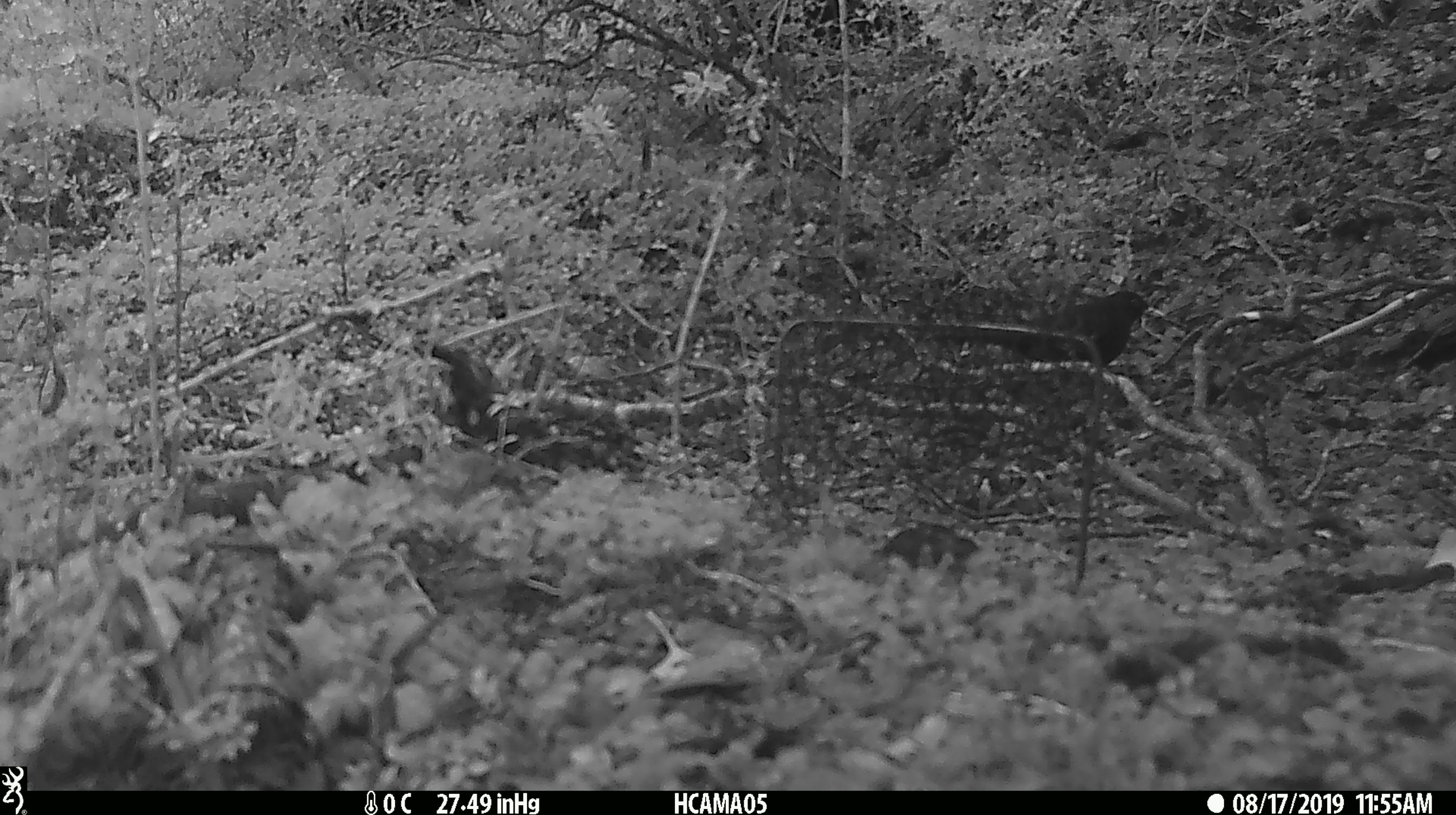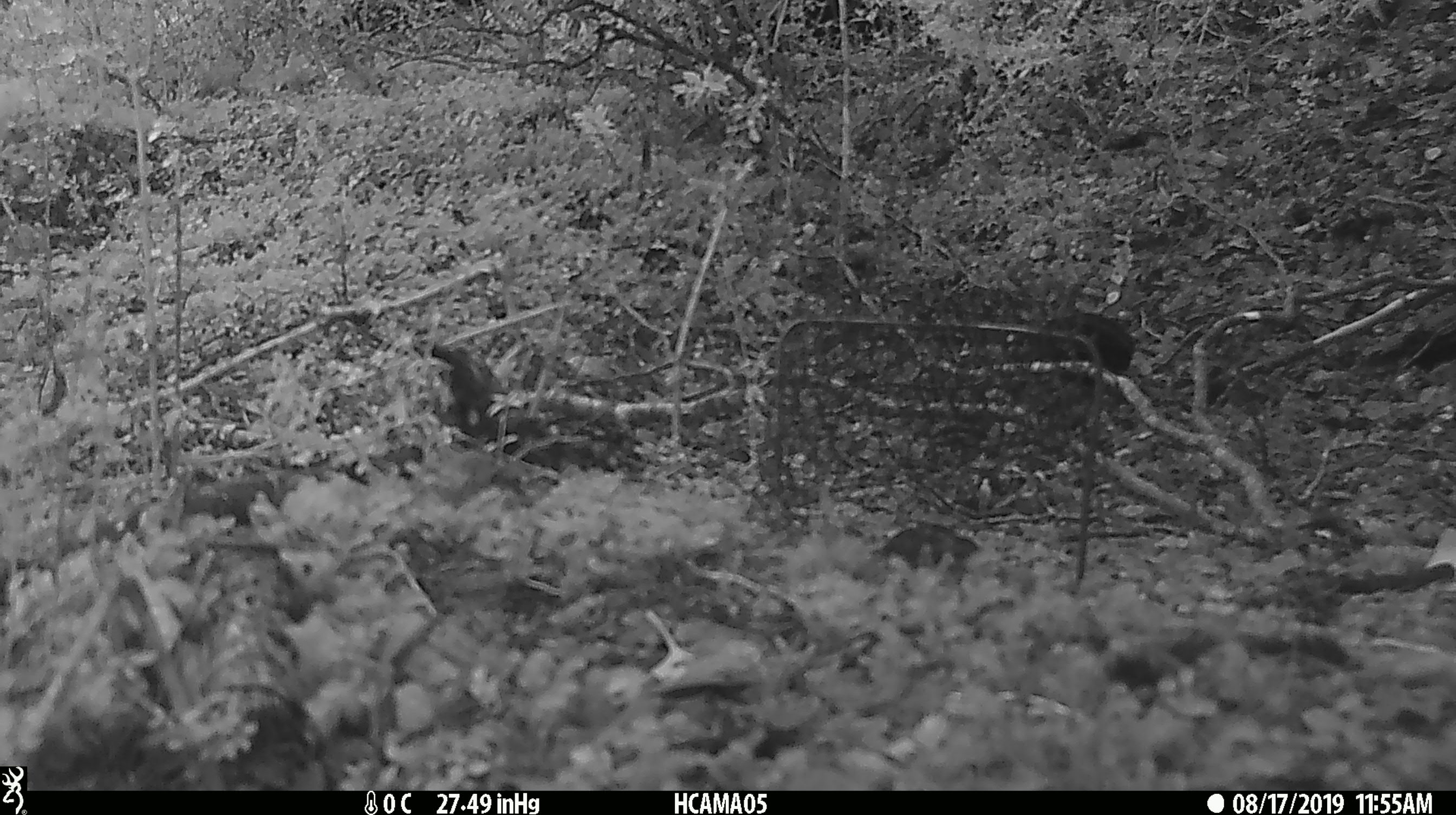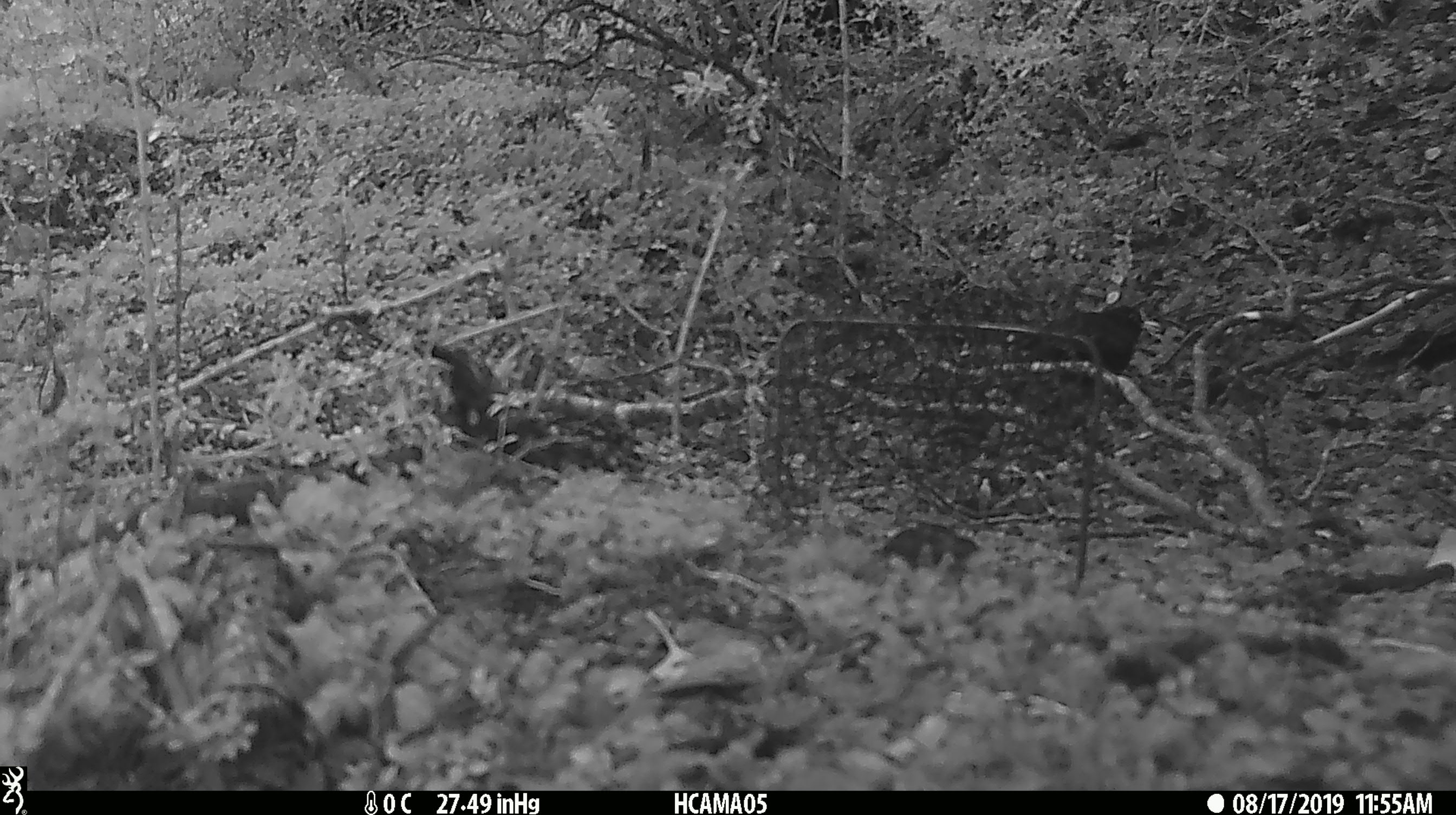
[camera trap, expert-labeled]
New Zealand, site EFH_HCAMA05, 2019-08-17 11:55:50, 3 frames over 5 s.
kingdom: Animalia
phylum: Chordata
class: Aves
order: Passeriformes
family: Turdidae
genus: Turdus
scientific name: Turdus merula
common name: eurasian blackbird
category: blackbird